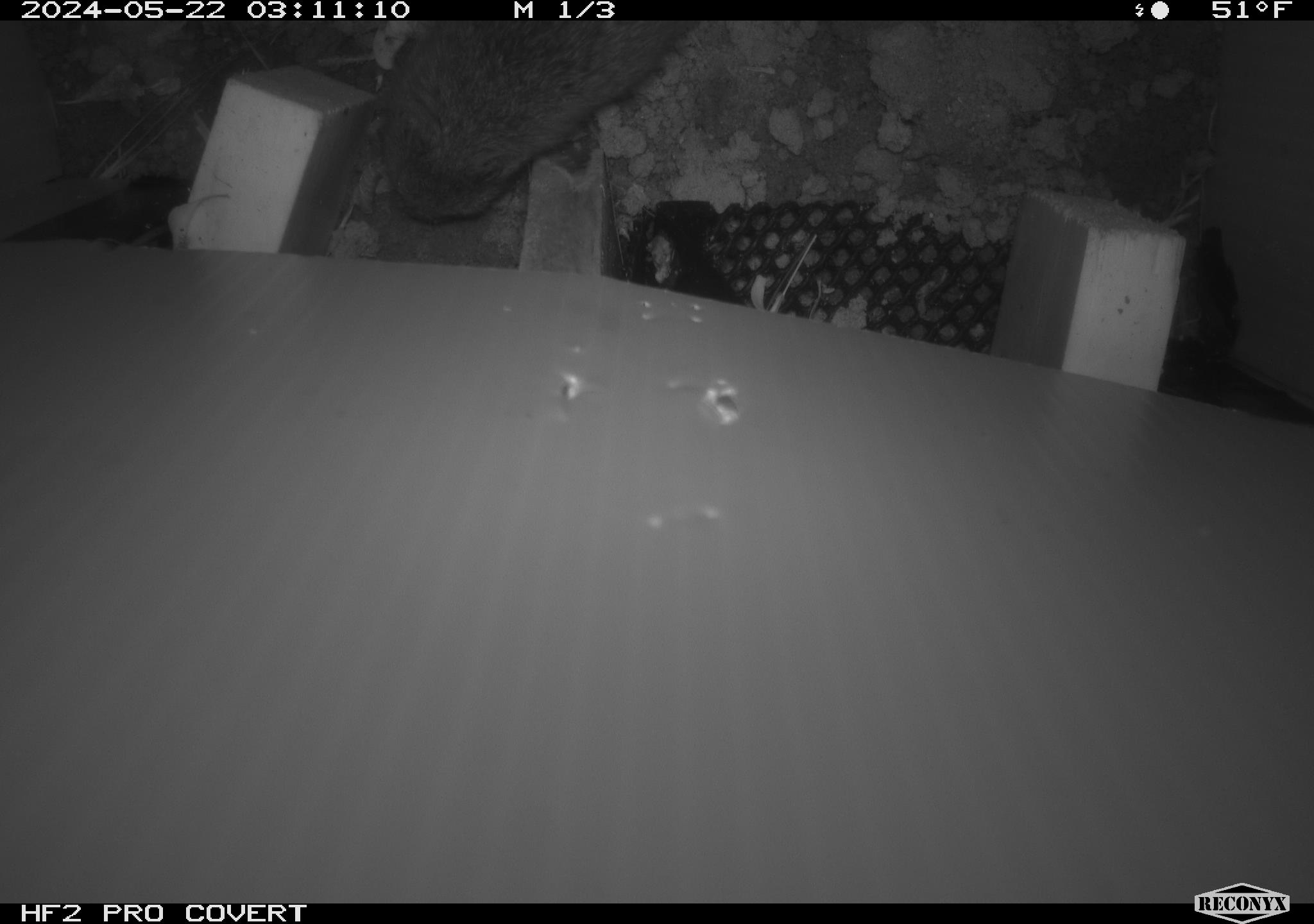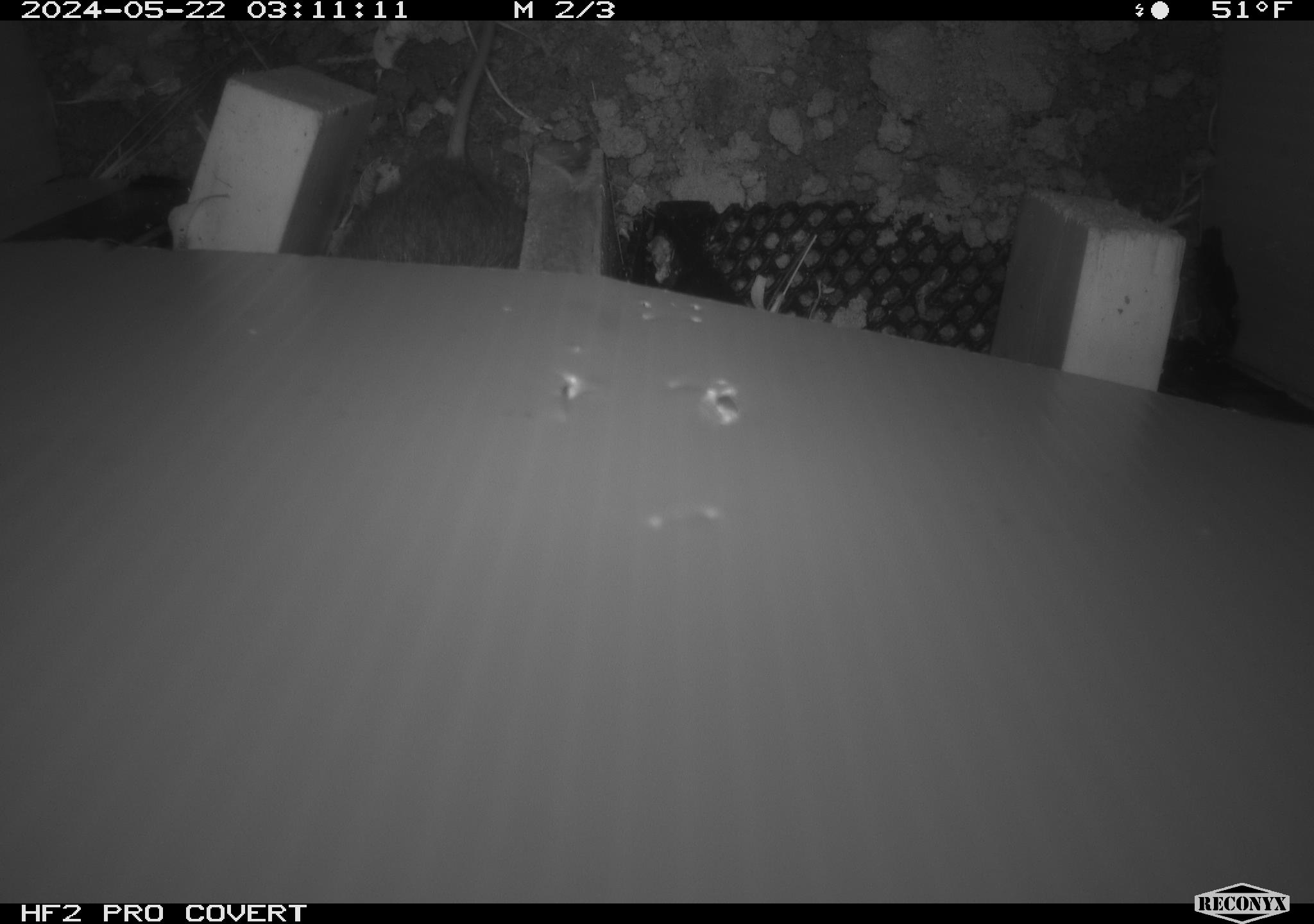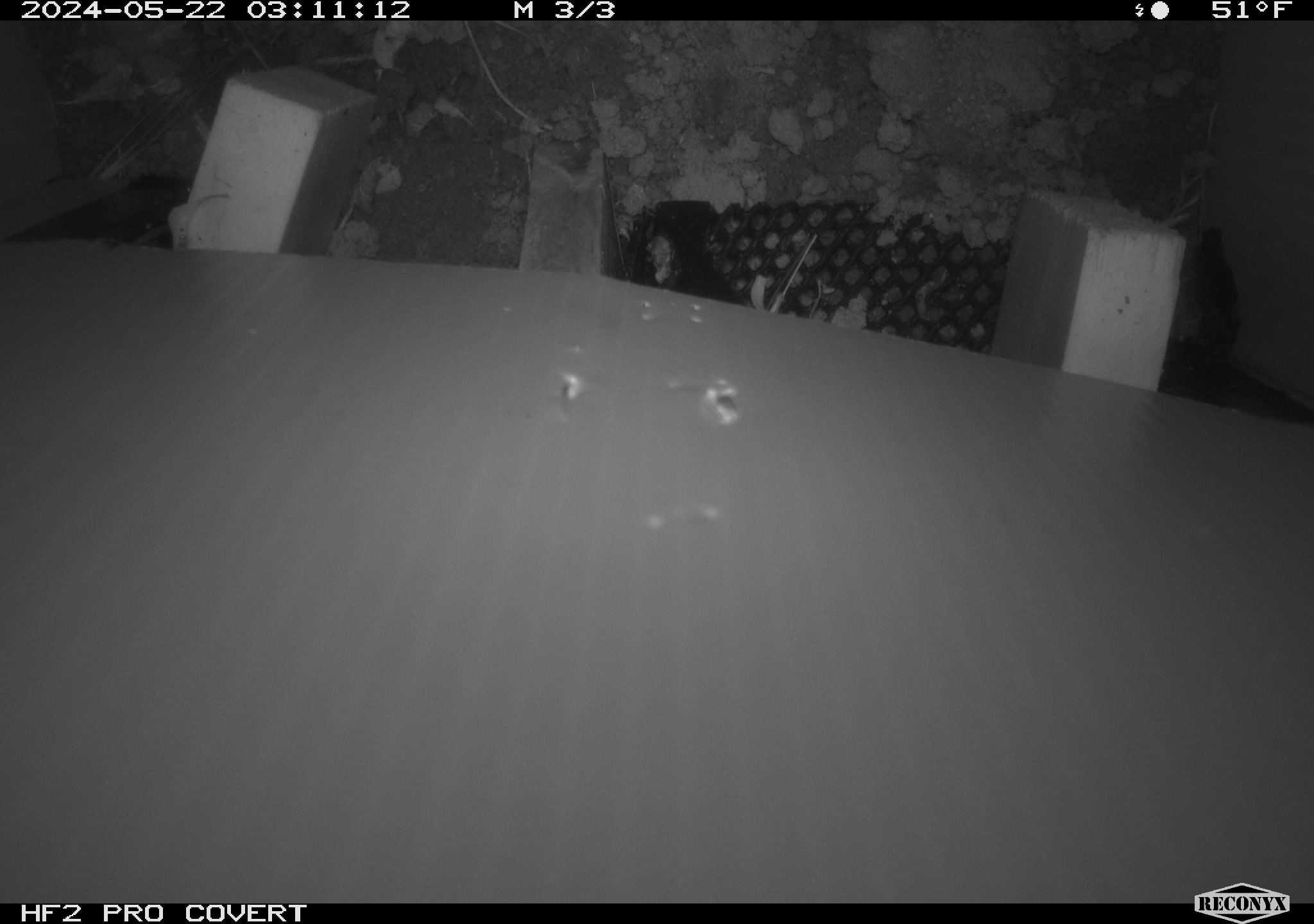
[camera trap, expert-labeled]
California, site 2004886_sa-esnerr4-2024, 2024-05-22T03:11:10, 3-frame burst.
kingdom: Animalia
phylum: Chordata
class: Mammalia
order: Rodentia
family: Cricetidae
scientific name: Cricetidae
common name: hamsters, voles, lemmings, and allies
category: cricetidae family